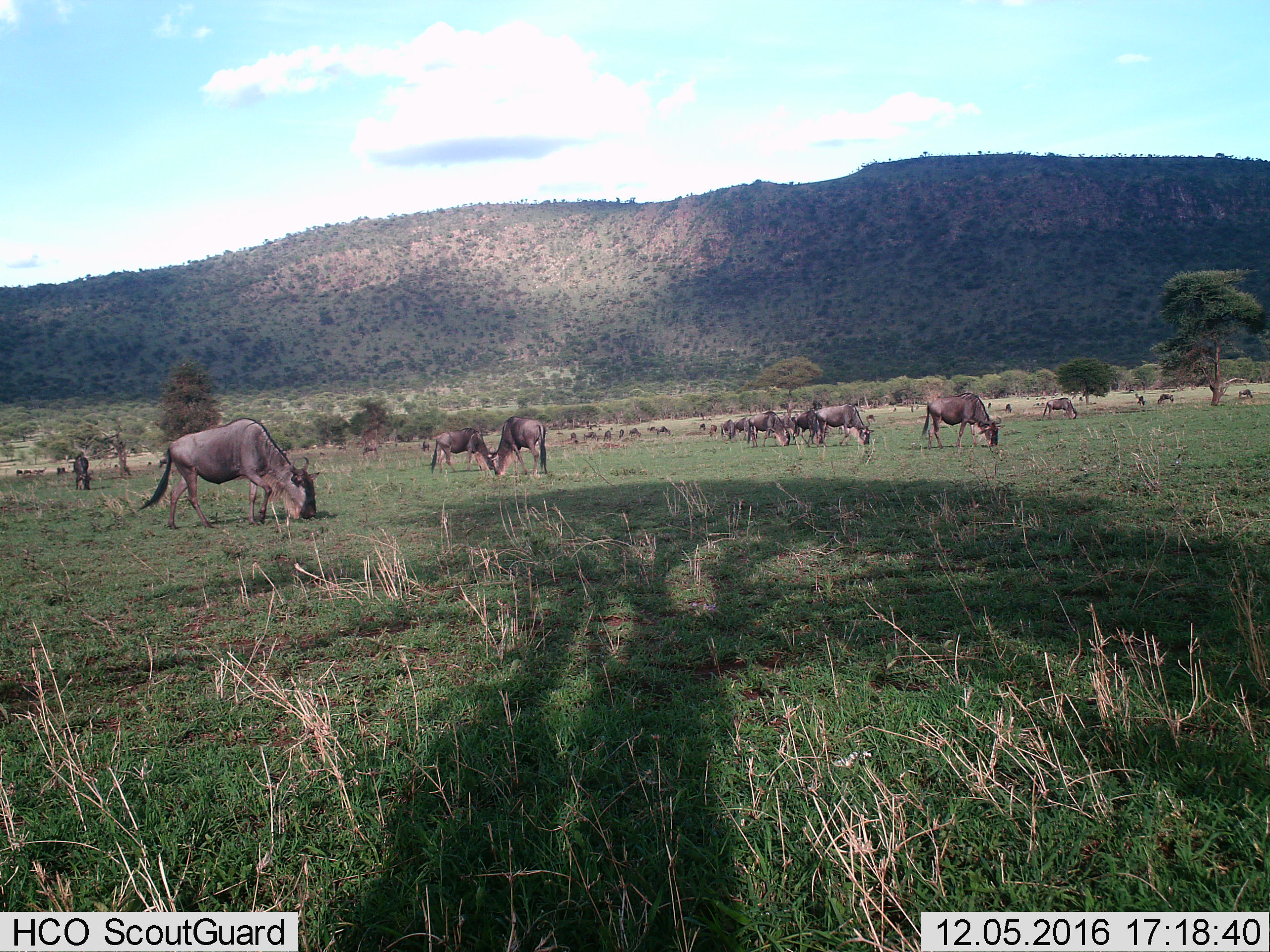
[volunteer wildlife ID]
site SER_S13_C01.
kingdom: Animalia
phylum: Chordata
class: Mammalia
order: Artiodactyla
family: Bovidae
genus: Connochaetes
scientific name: Connochaetes taurinus taurinus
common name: blue wildebeest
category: wildebeestblue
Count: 11-50.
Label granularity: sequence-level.